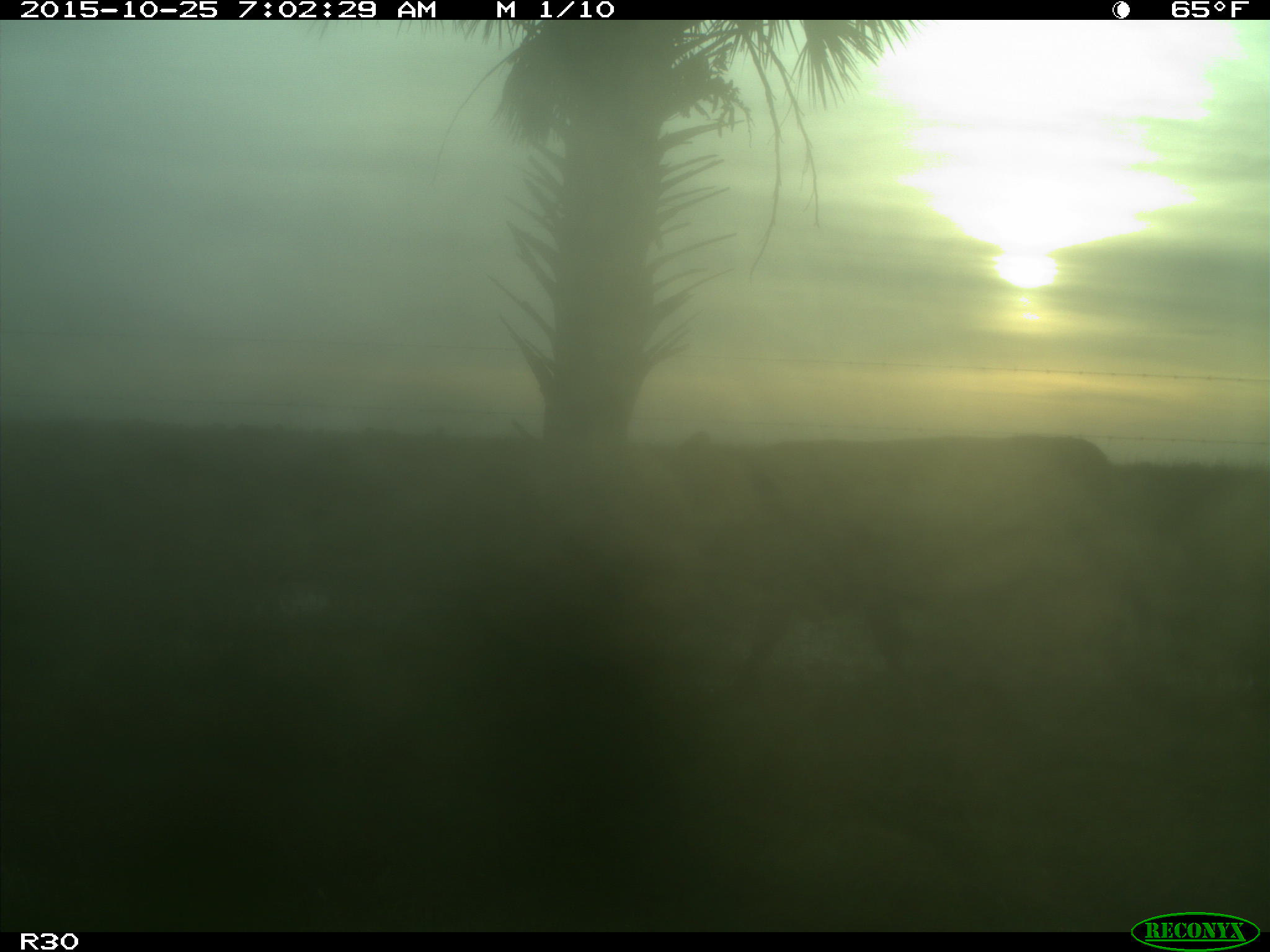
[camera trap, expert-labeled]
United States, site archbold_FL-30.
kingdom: Animalia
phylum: Chordata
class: Mammalia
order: Artiodactyla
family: Bovidae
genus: Bos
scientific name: Bos taurus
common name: domestic cow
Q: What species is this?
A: Bos taurus (domestic cow).